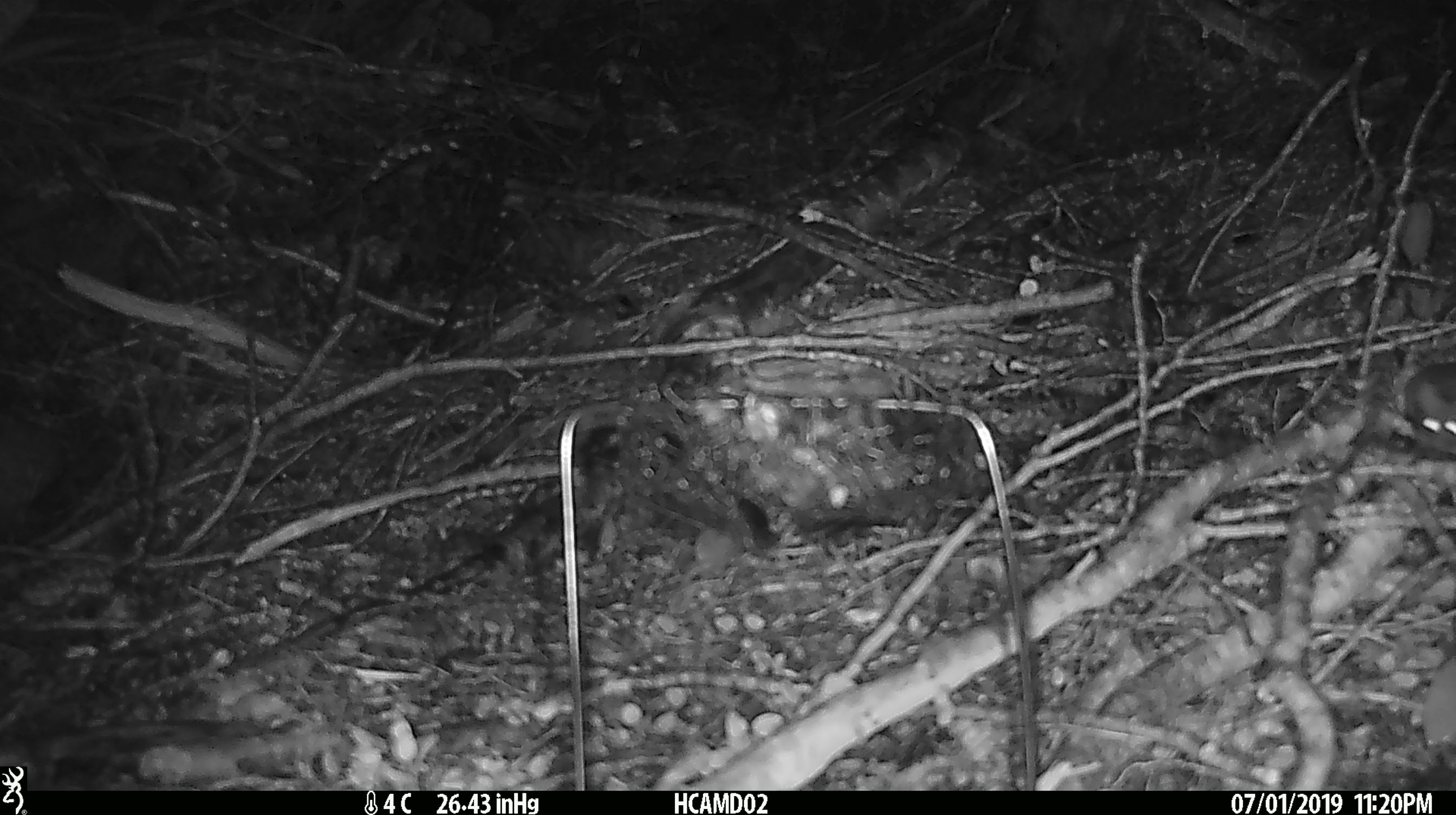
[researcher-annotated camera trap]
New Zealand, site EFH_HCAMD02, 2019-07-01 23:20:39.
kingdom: Animalia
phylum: Chordata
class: Mammalia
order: Rodentia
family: Muridae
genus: Mus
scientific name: Mus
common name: mouse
Mouse (Mus).